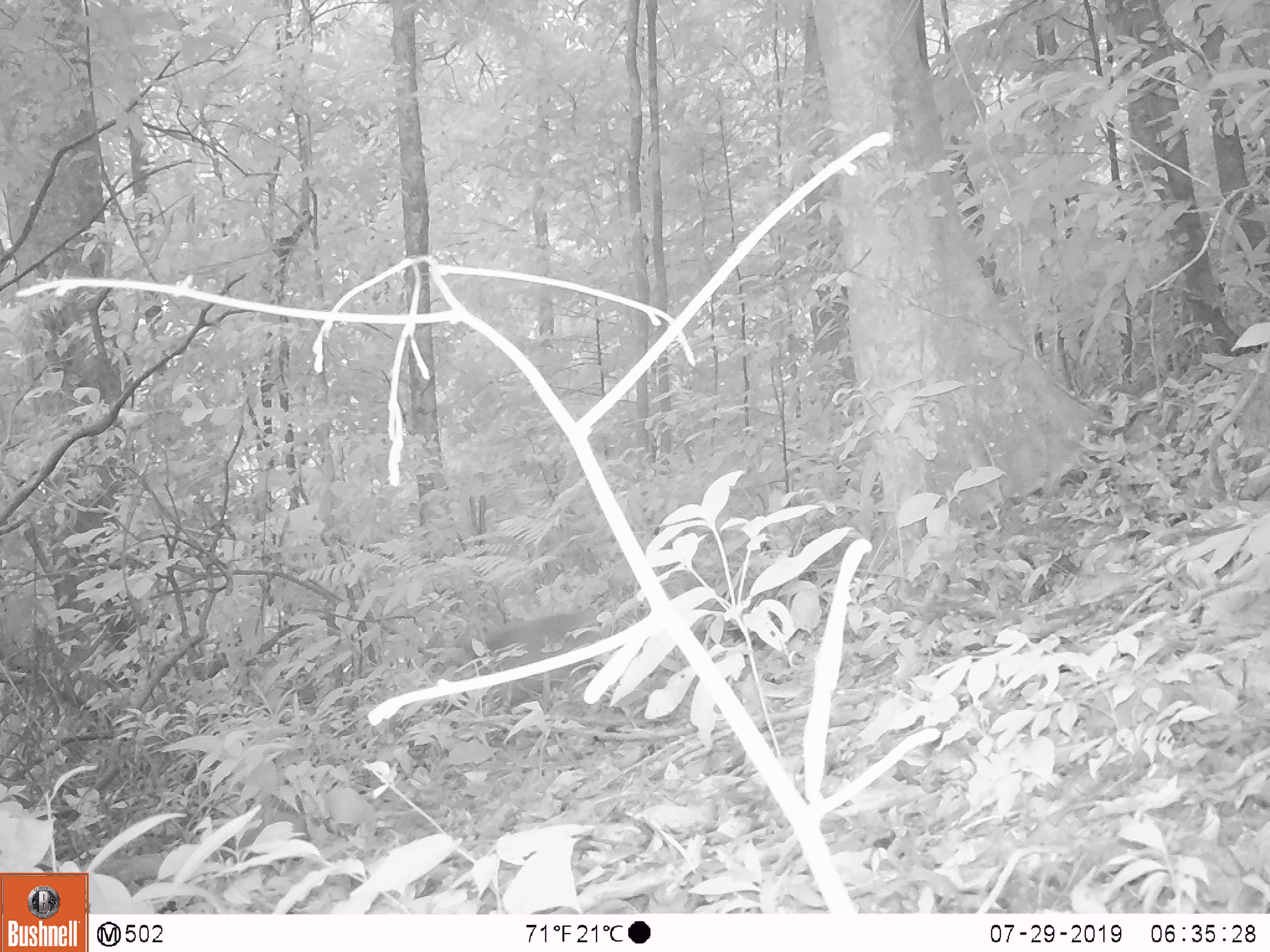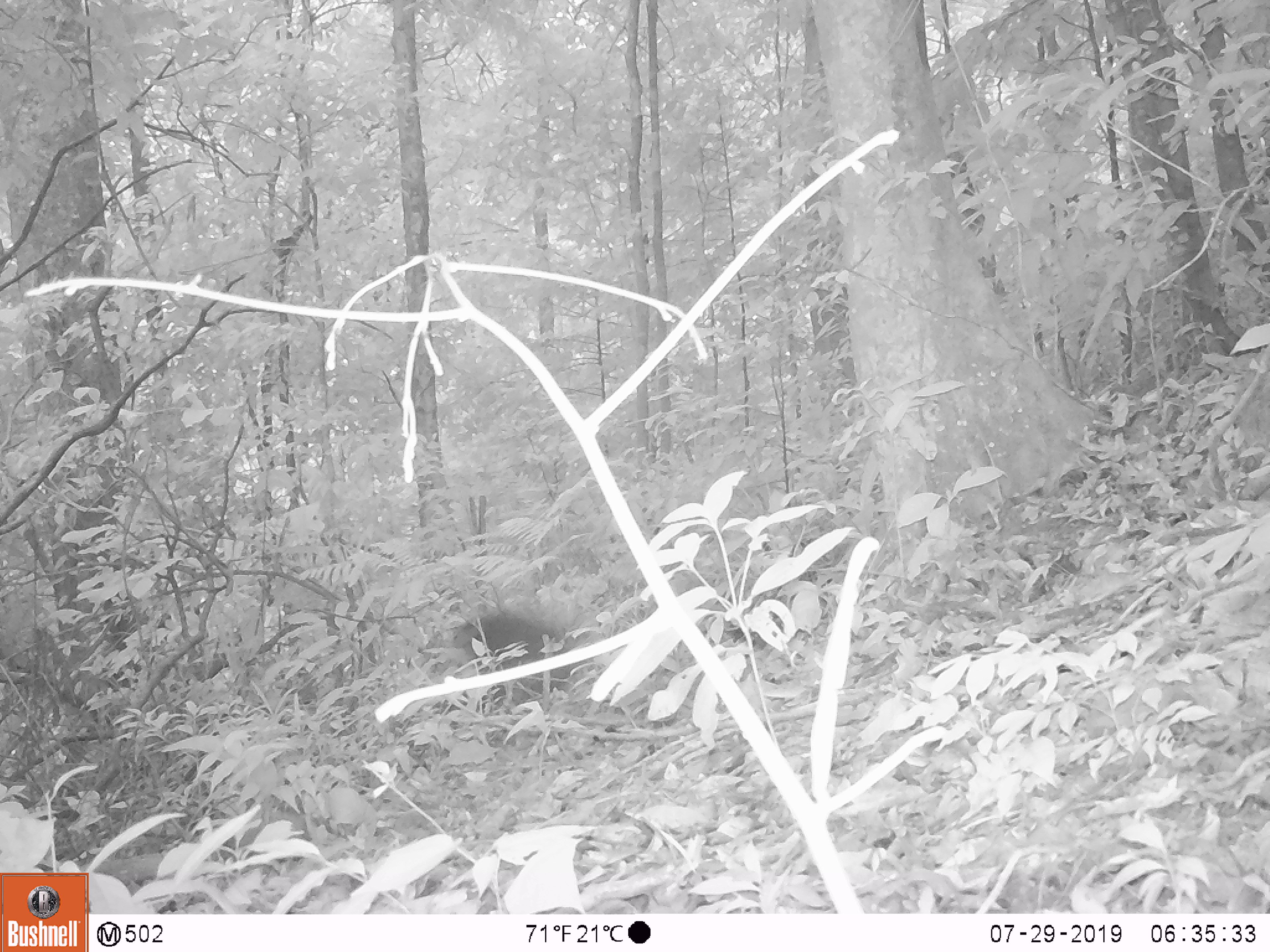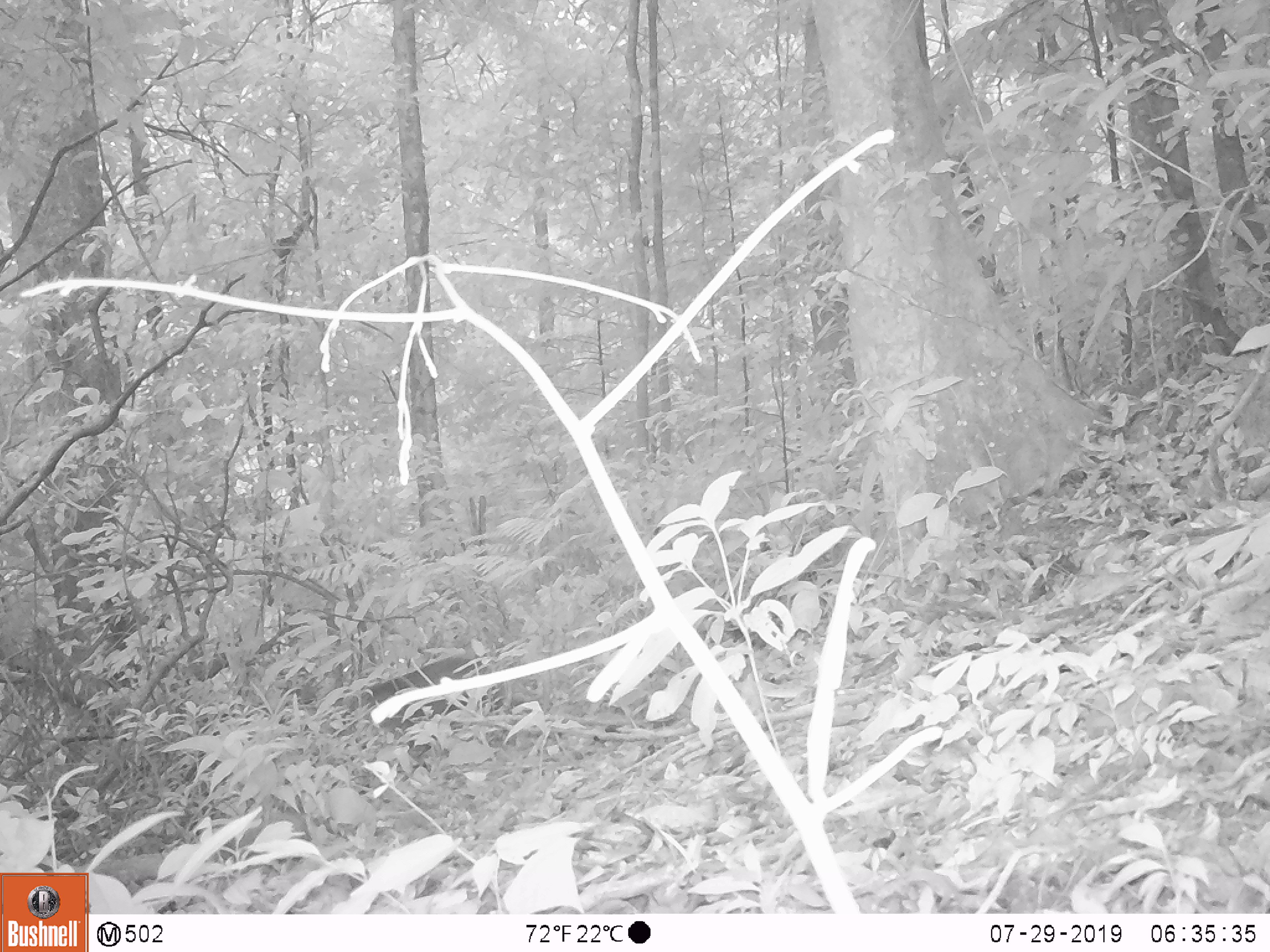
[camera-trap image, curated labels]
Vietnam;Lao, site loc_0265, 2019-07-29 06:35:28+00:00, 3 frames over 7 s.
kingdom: Animalia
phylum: Chordata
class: Mammalia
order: Primates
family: Cercopithecidae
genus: Macaca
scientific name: Macaca arctoides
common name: stump-tailed macaque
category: stump tailed macaque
Stump tailed macaque (stump-tailed macaque) (Macaca arctoides). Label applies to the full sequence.